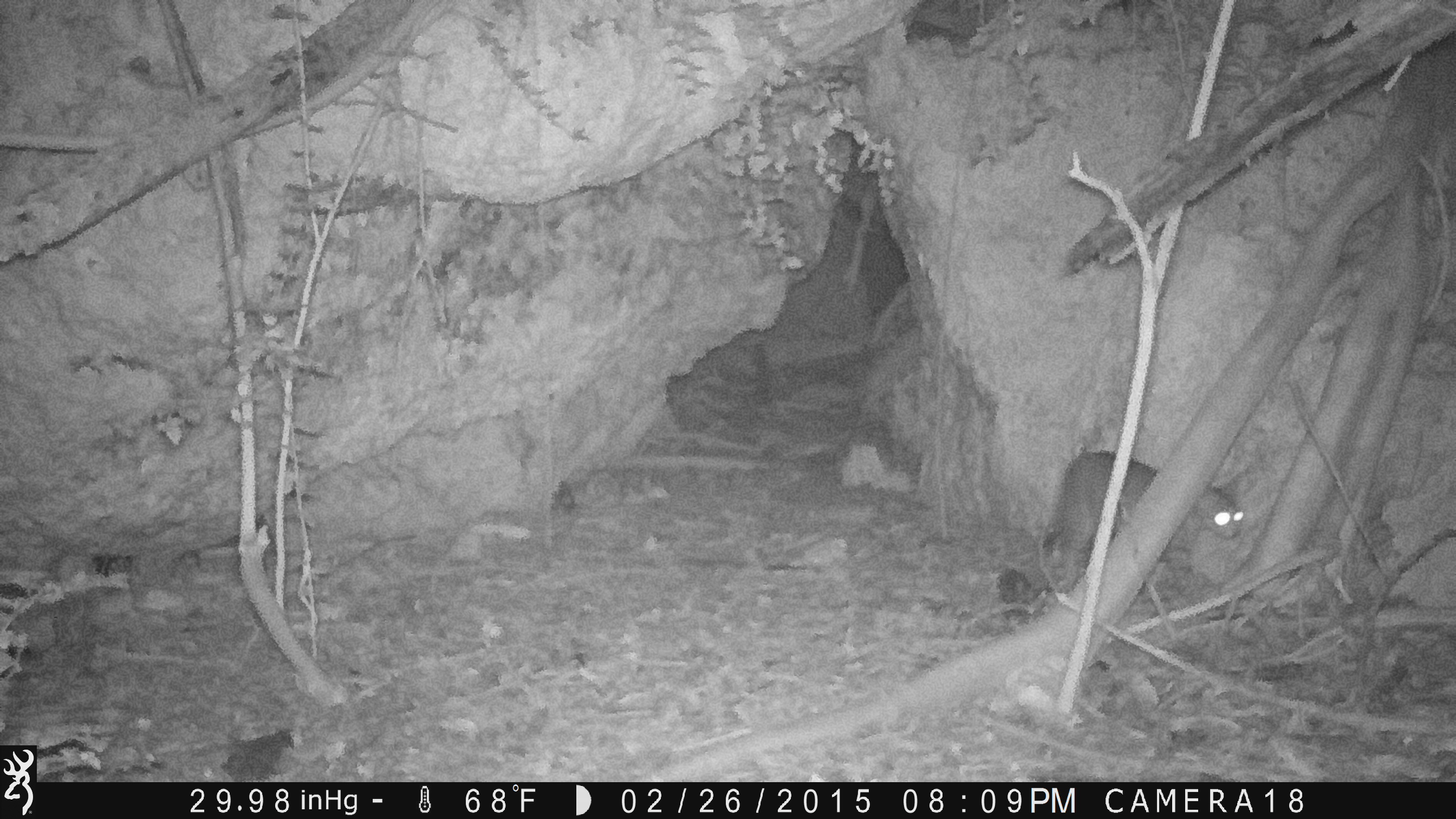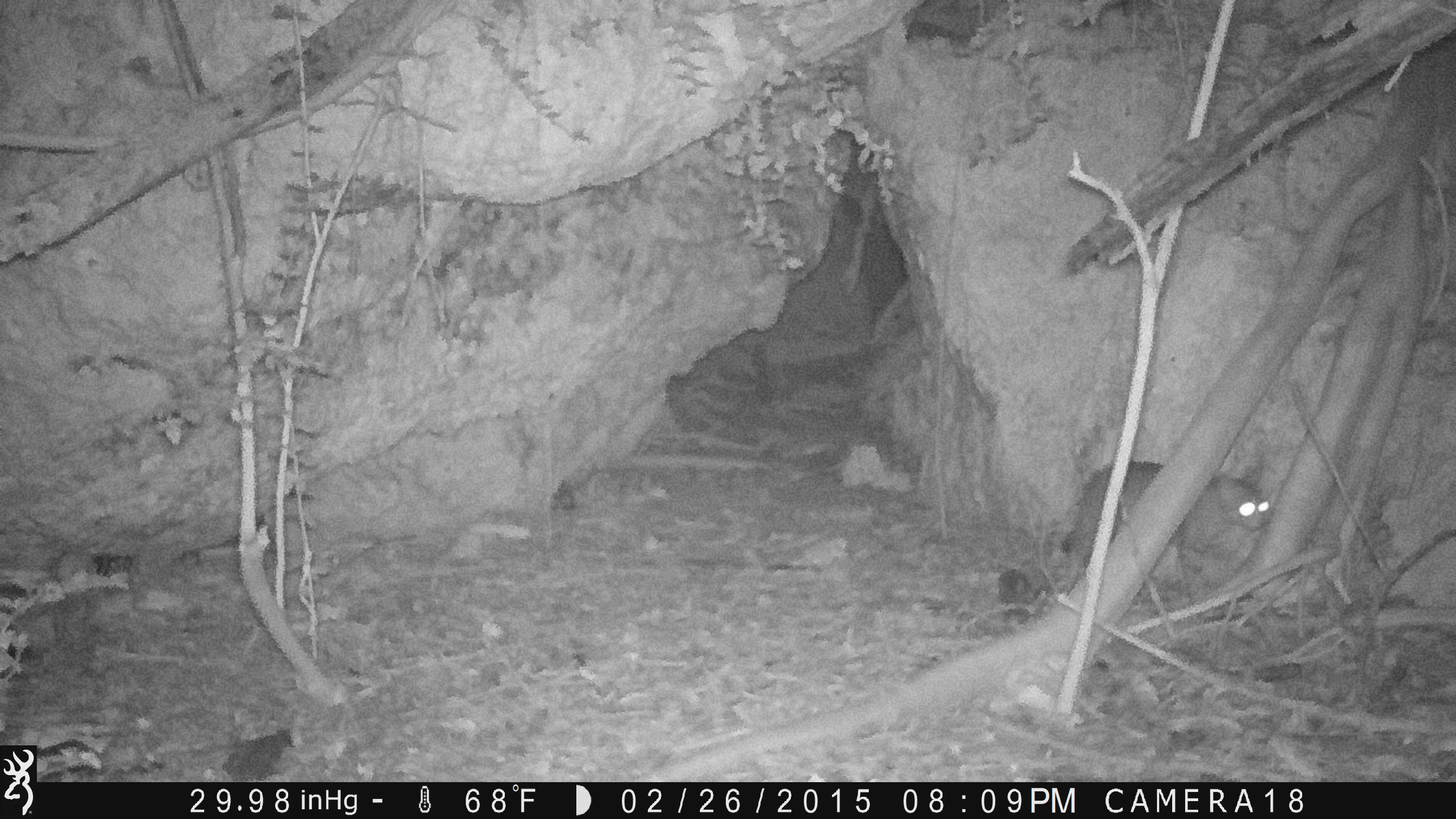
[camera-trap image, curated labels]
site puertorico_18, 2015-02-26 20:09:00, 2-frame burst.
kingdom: Animalia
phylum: Chordata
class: Mammalia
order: Carnivora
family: Felidae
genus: Felis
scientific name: Felis catus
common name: cat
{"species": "cat (Felis catus)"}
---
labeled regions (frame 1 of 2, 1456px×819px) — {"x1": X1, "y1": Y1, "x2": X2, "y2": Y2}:
cat: {"x1": 1035, "y1": 450, "x2": 1245, "y2": 596}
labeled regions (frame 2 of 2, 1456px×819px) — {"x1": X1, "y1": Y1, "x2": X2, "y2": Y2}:
cat: {"x1": 1056, "y1": 460, "x2": 1269, "y2": 594}